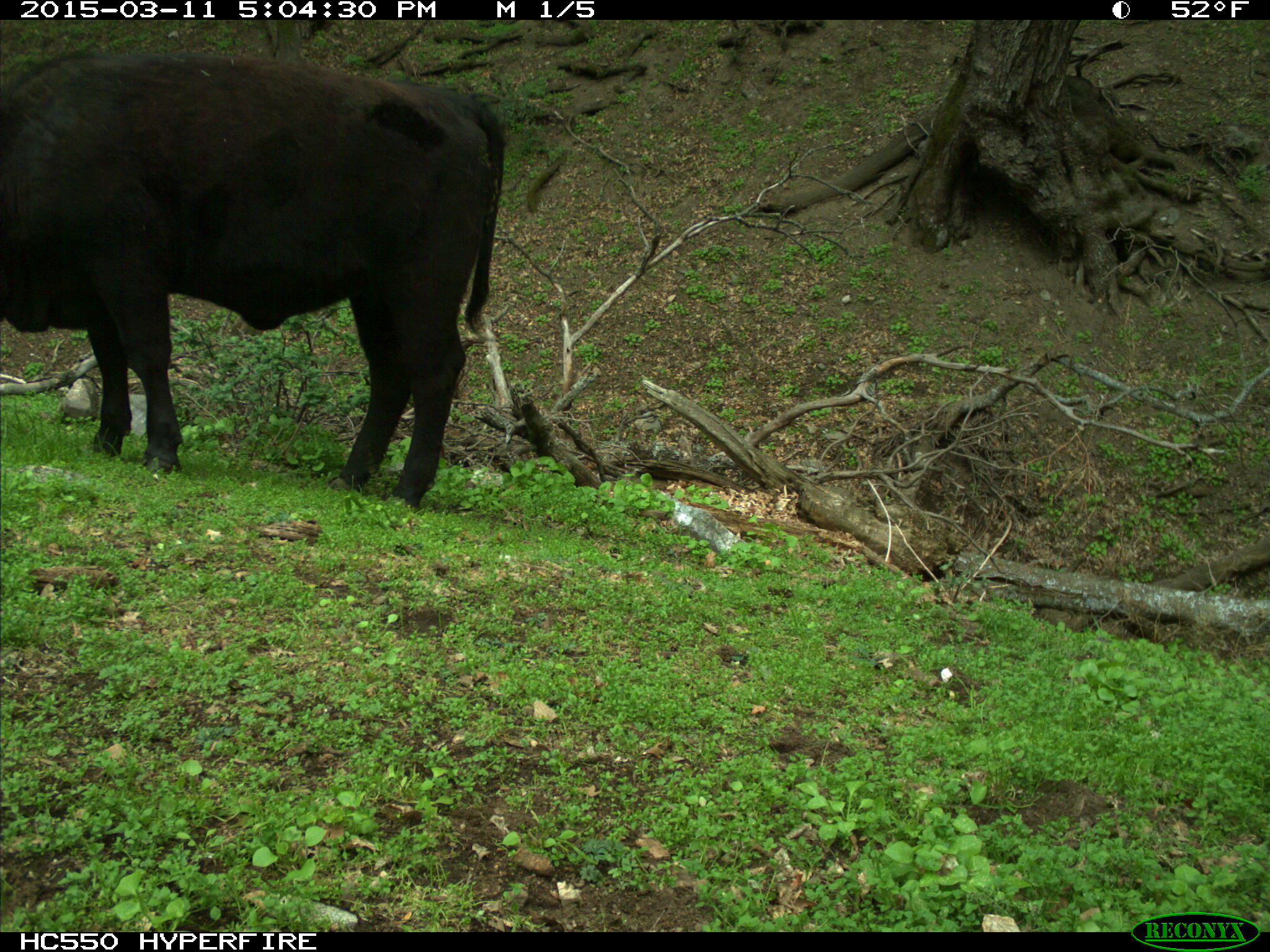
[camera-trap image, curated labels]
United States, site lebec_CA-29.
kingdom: Animalia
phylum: Chordata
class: Mammalia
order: Artiodactyla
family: Bovidae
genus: Bos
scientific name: Bos taurus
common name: domestic cow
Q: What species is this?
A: Bos taurus (domestic cow).